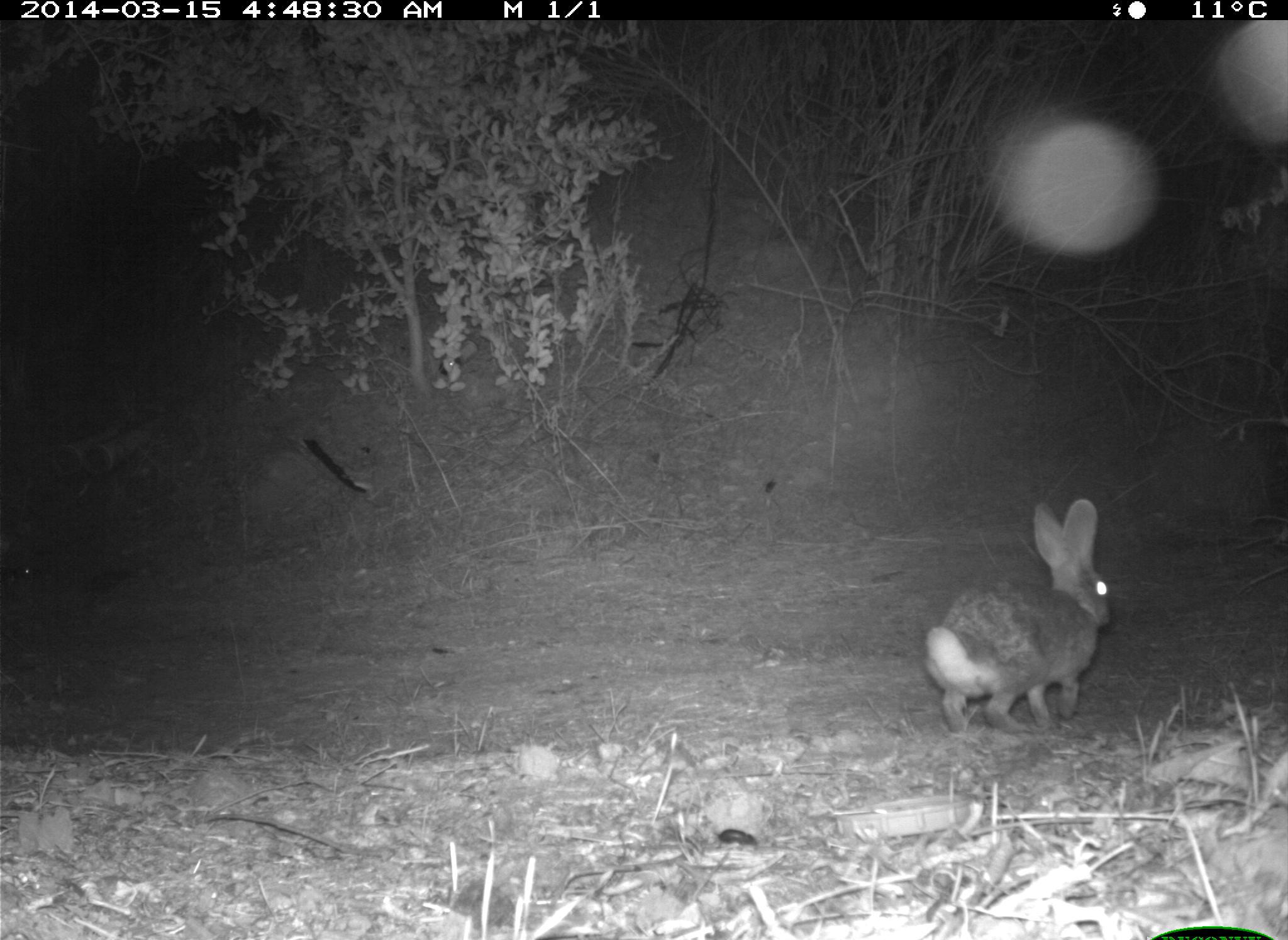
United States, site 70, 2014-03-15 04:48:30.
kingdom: Animalia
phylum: Chordata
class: Mammalia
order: Lagomorpha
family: Leporidae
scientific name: Leporidae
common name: rabbits and hares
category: rabbit